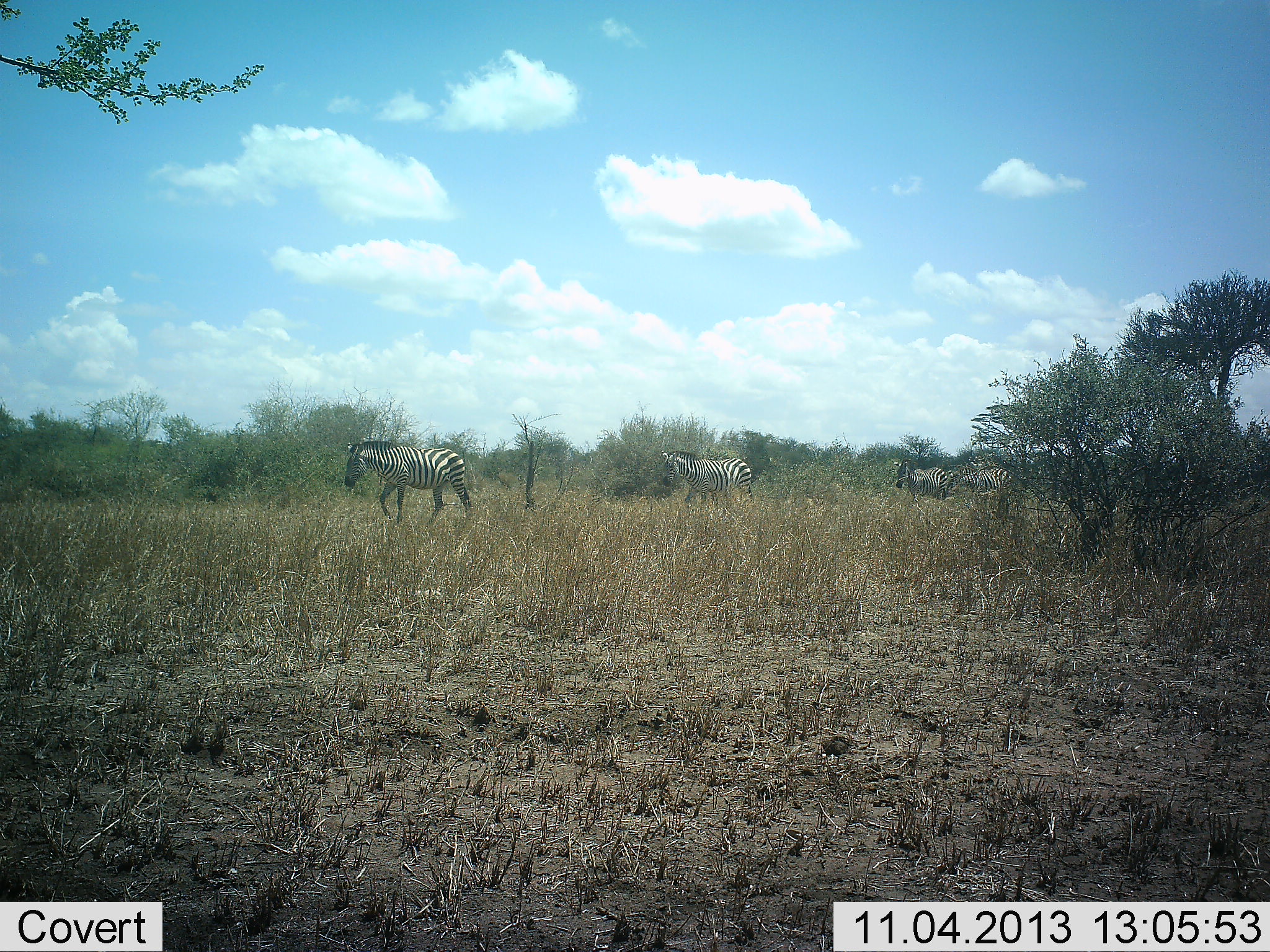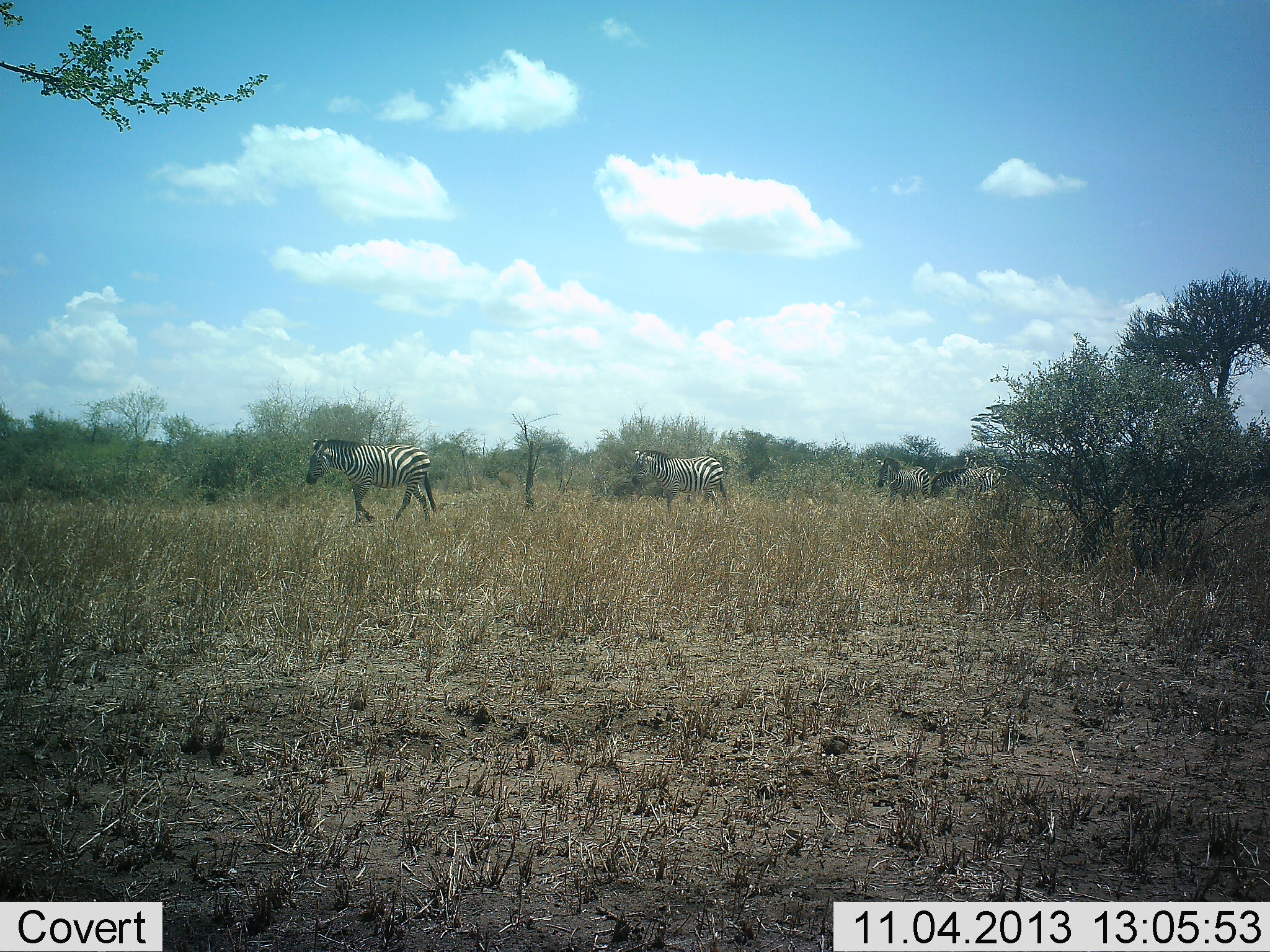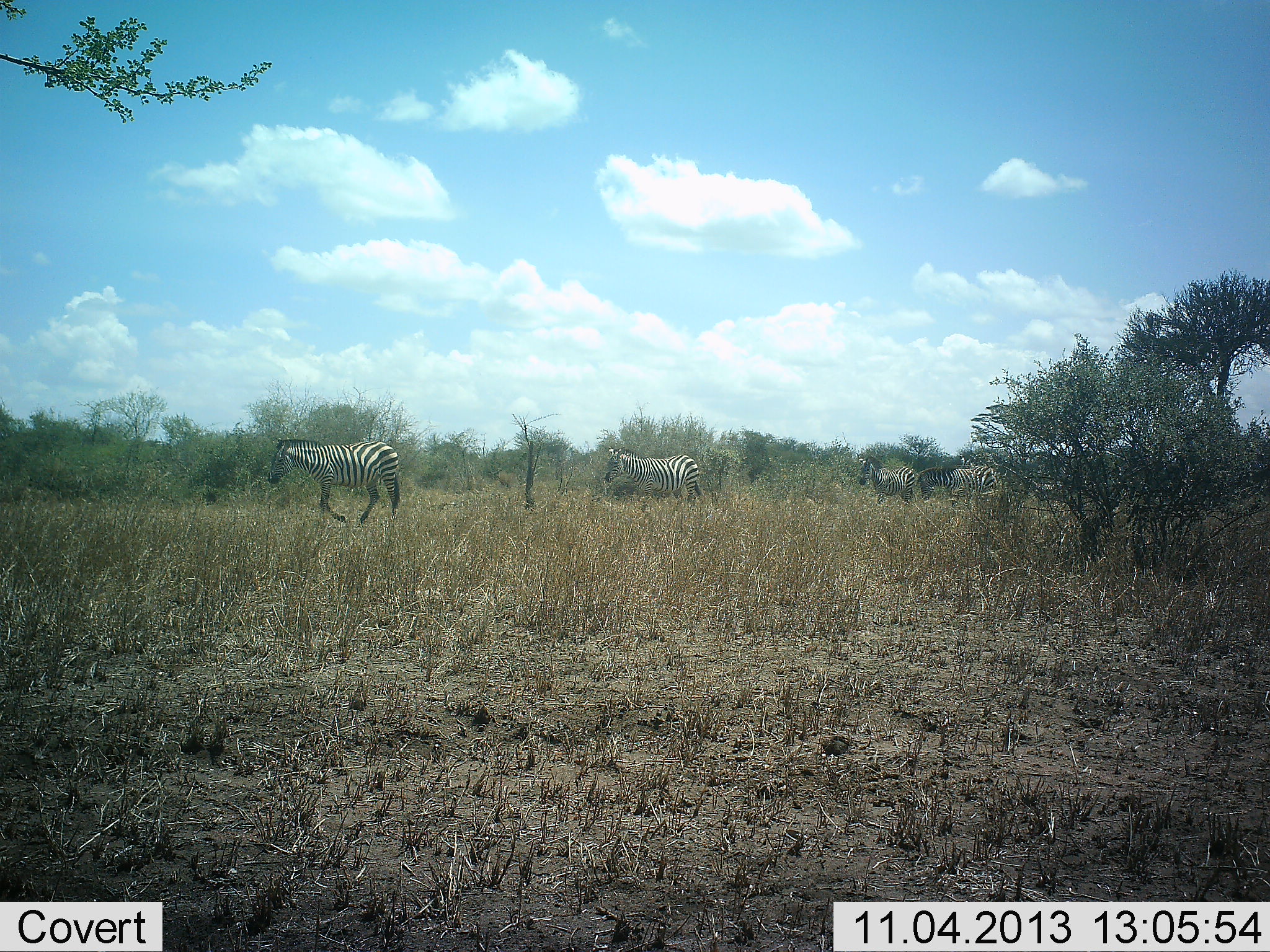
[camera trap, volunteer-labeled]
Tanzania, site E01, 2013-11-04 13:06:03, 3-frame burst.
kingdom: Animalia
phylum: Chordata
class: Mammalia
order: Perissodactyla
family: Equidae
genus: Equus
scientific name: Equus quagga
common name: plains zebra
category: zebra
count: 5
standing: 10%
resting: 0%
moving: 90%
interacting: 0%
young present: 0%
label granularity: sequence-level